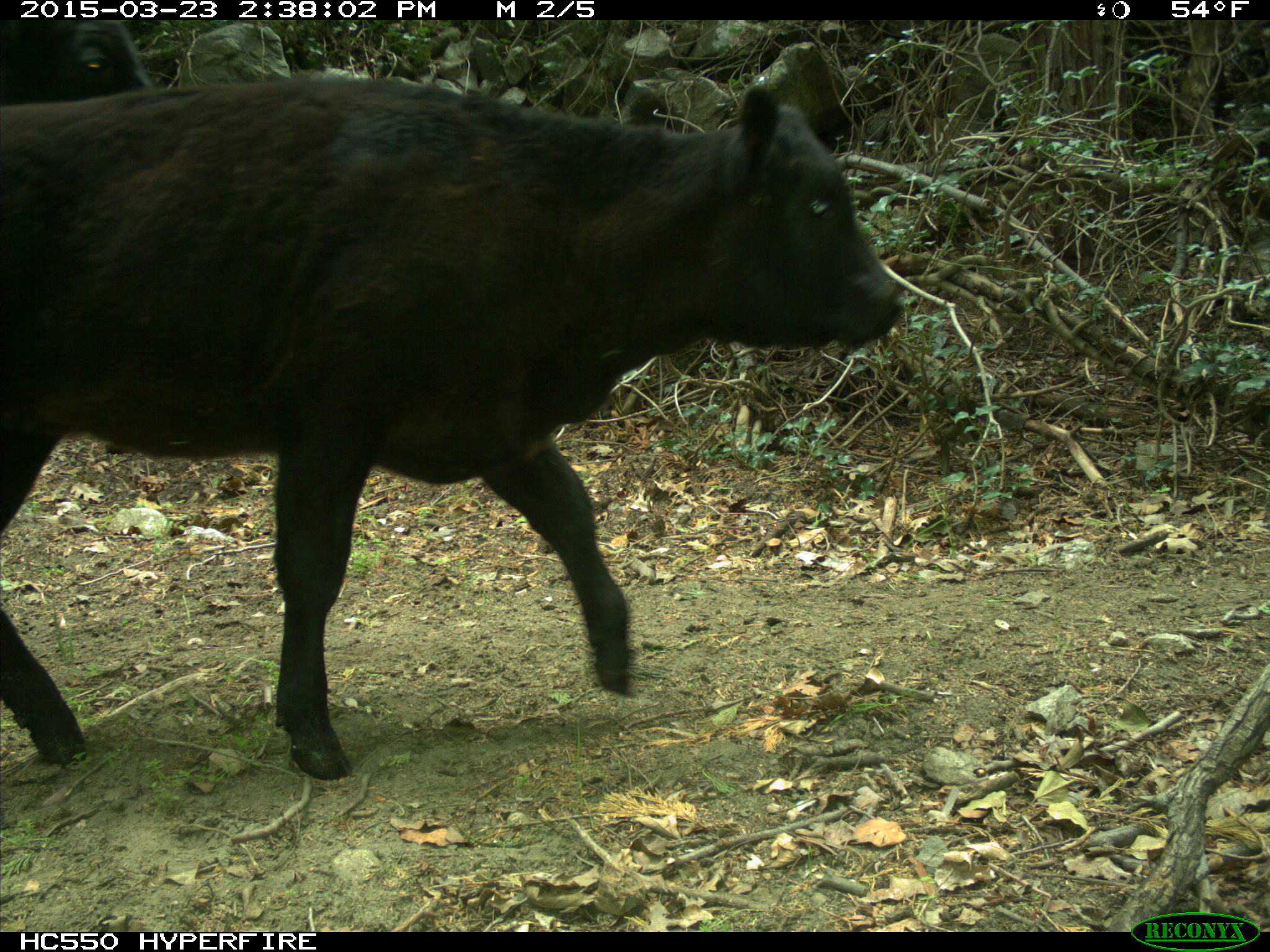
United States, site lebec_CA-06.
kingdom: Animalia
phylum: Chordata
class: Mammalia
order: Artiodactyla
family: Bovidae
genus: Bos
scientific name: Bos taurus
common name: domestic cow